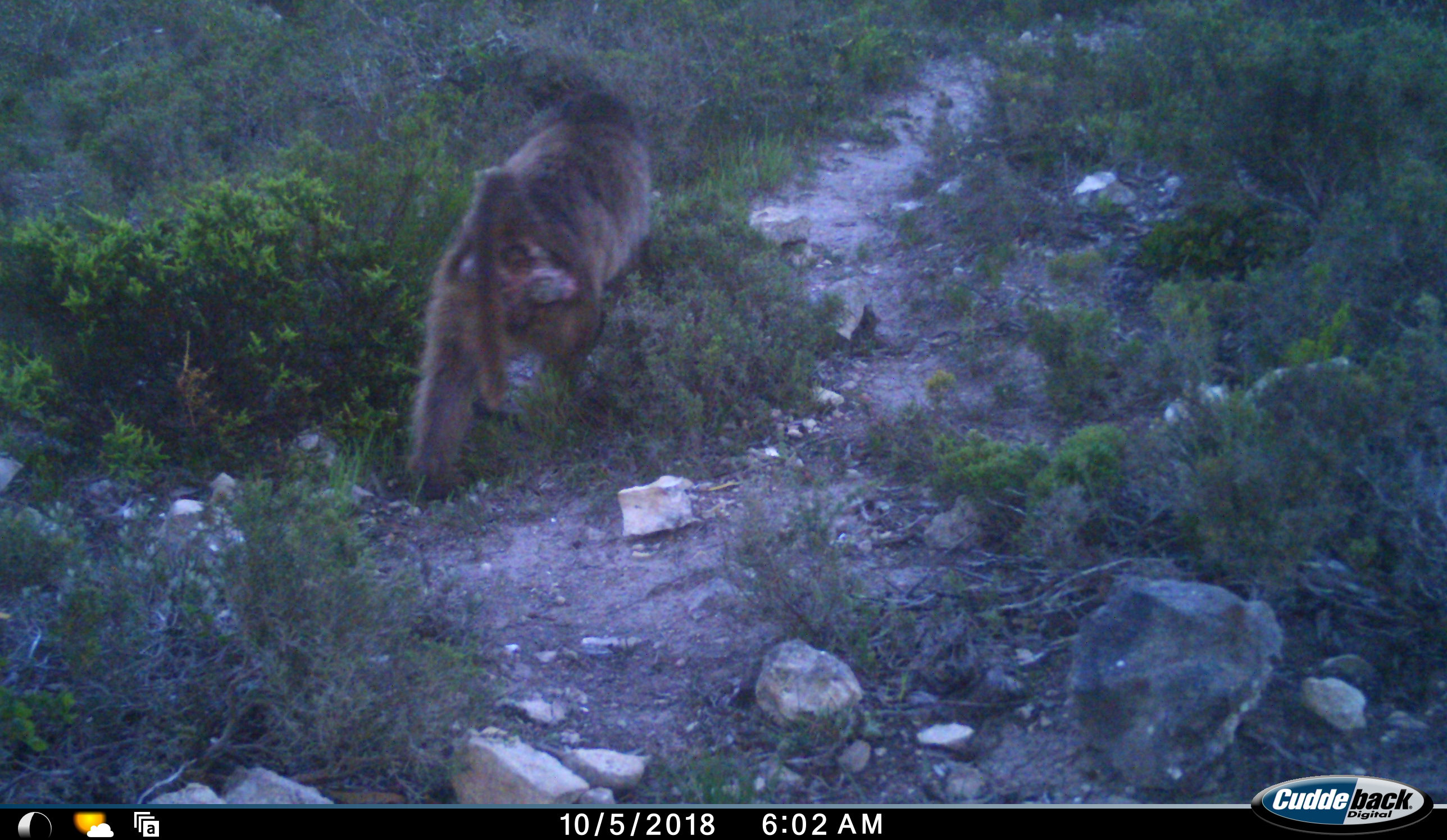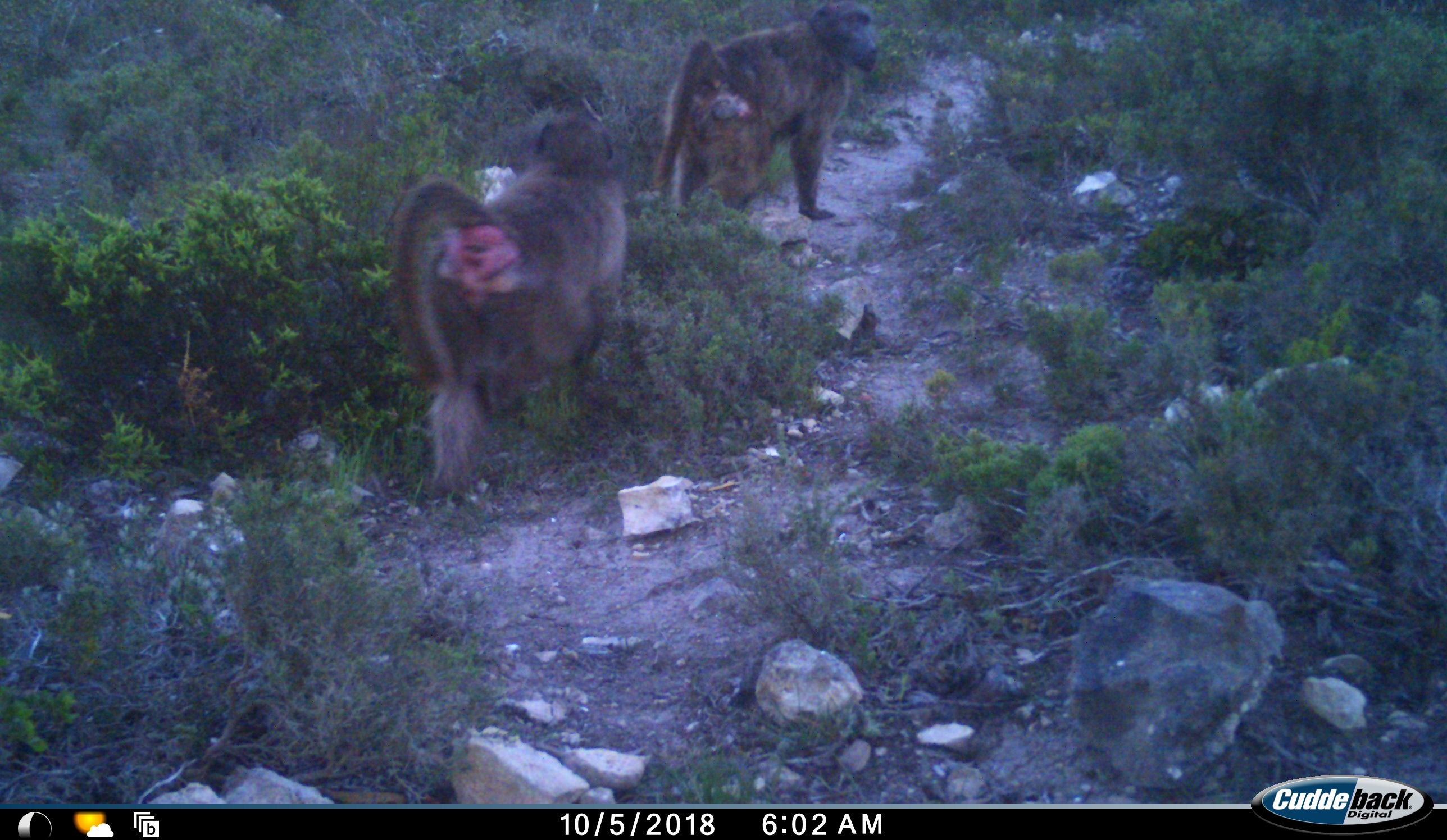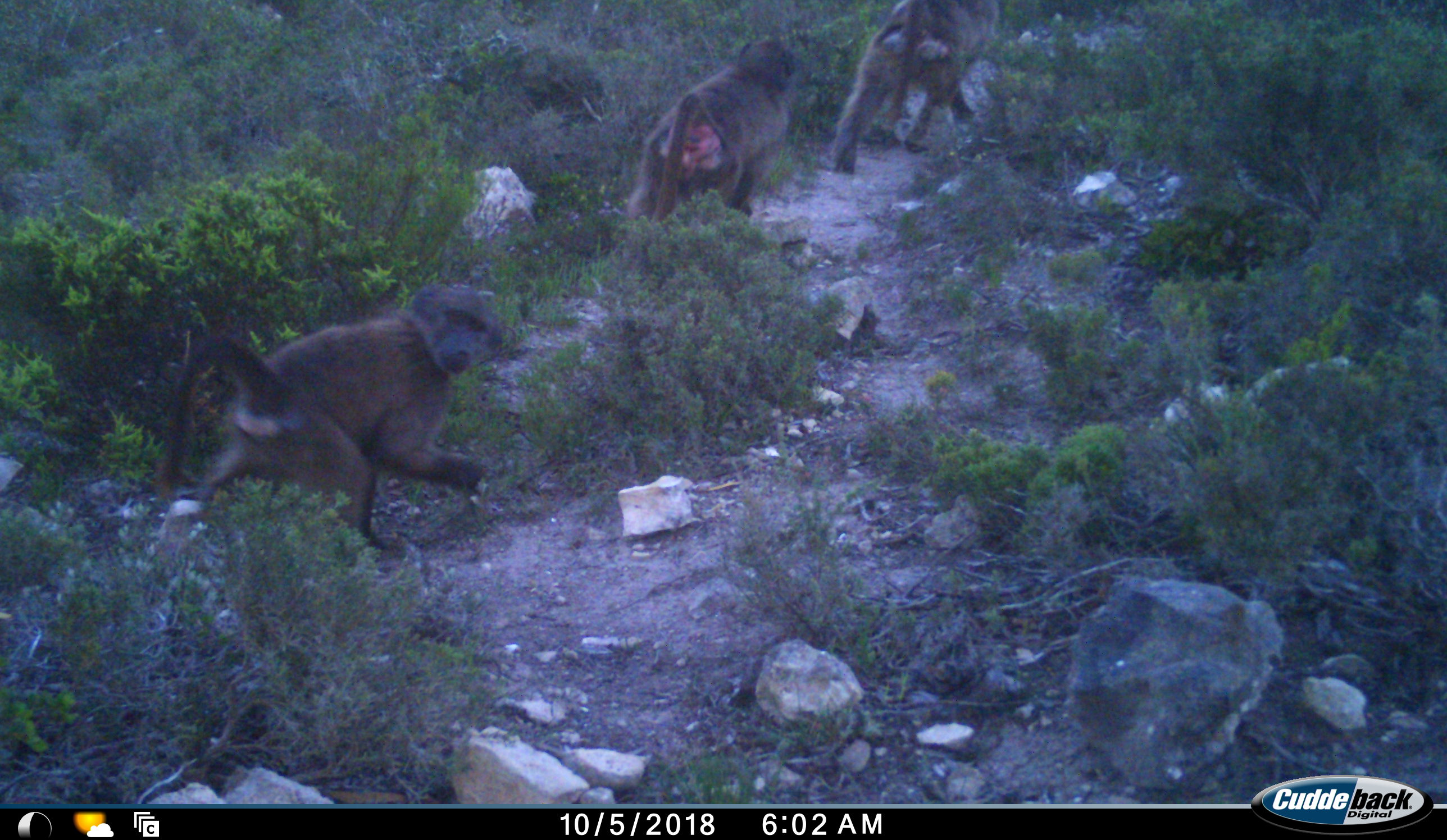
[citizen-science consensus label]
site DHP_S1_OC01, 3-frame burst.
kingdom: Animalia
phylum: Chordata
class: Mammalia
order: Primates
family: Cercopithecidae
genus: Papio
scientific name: Papio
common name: baboon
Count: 3.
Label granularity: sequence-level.